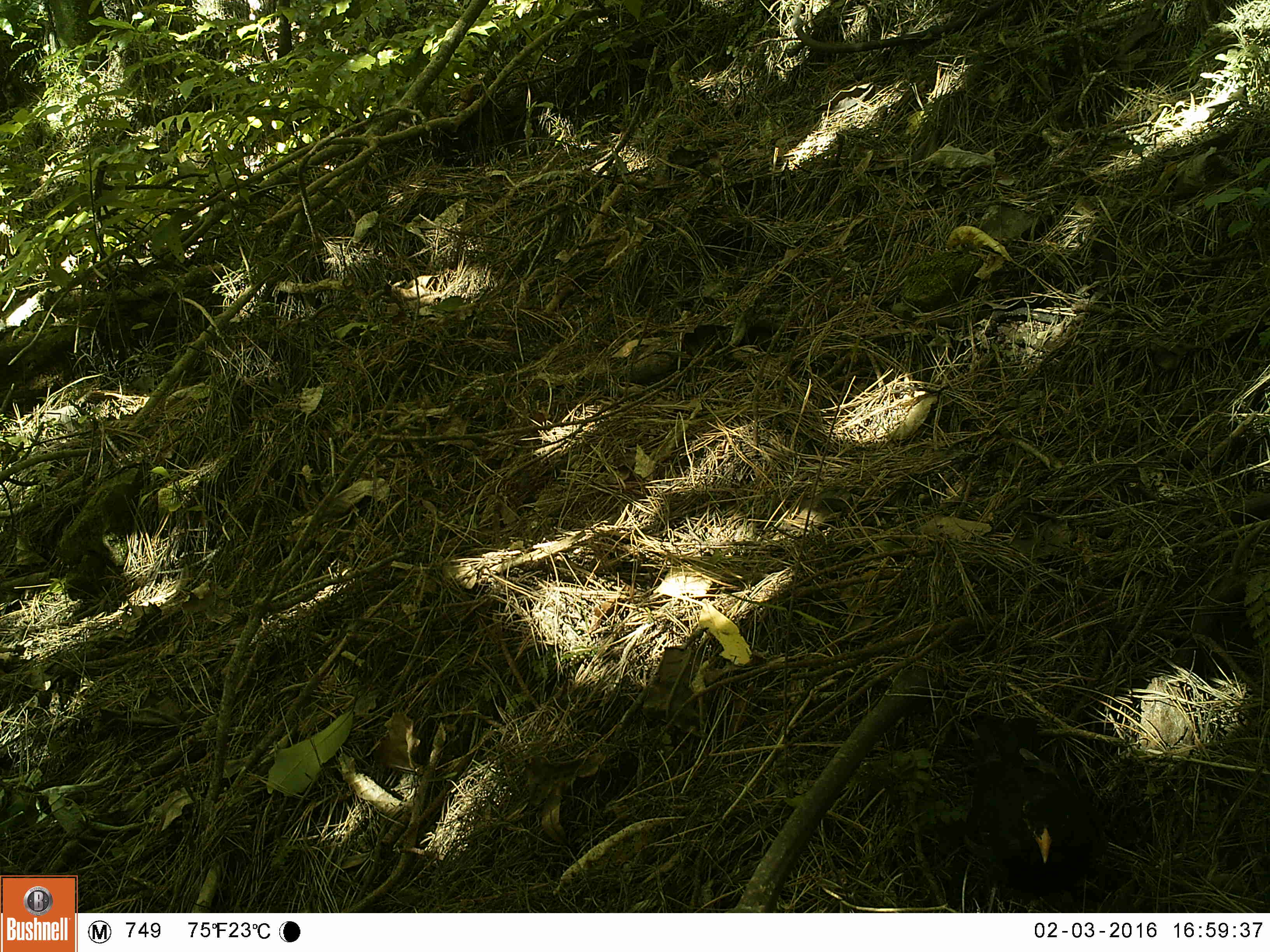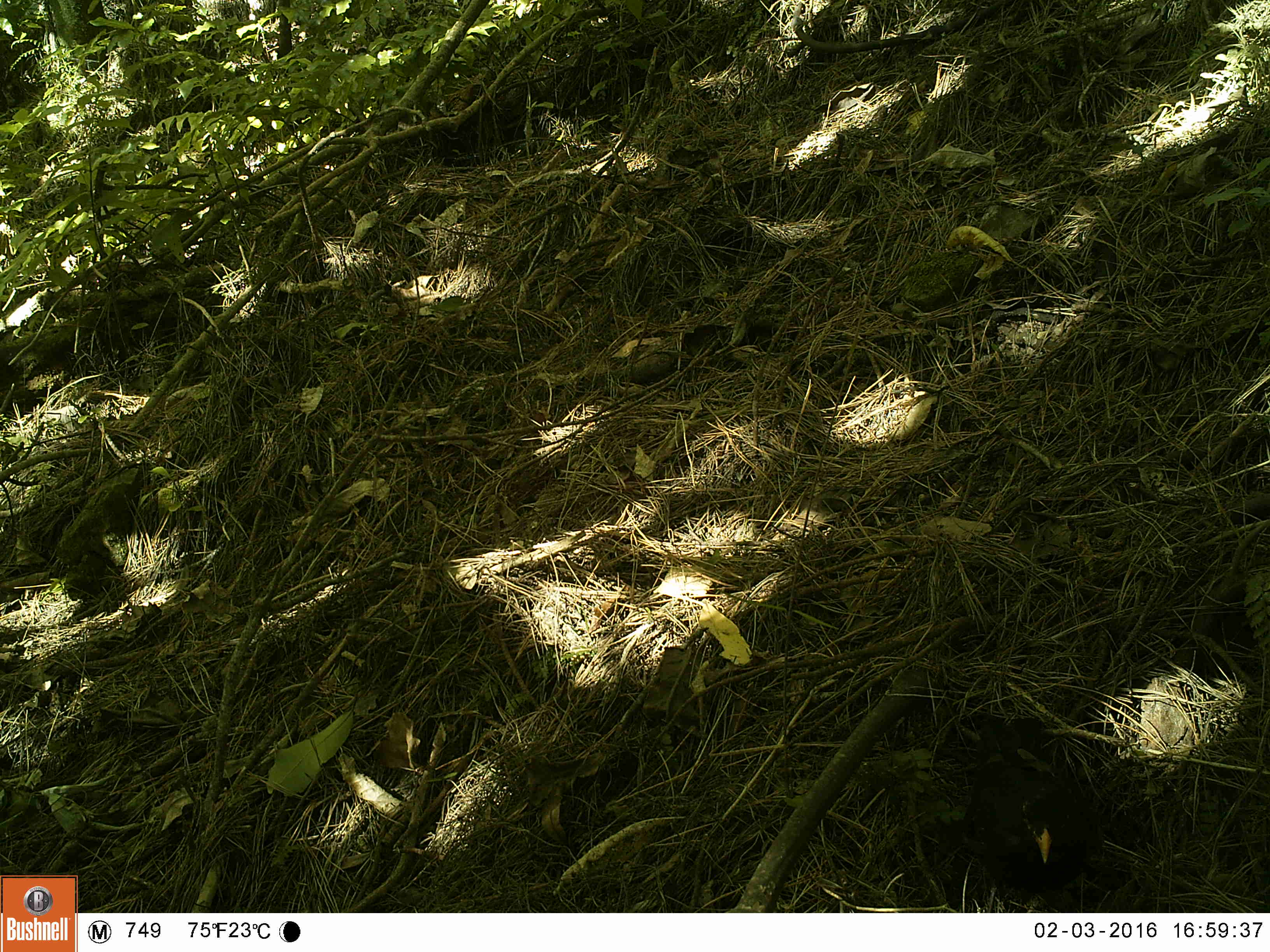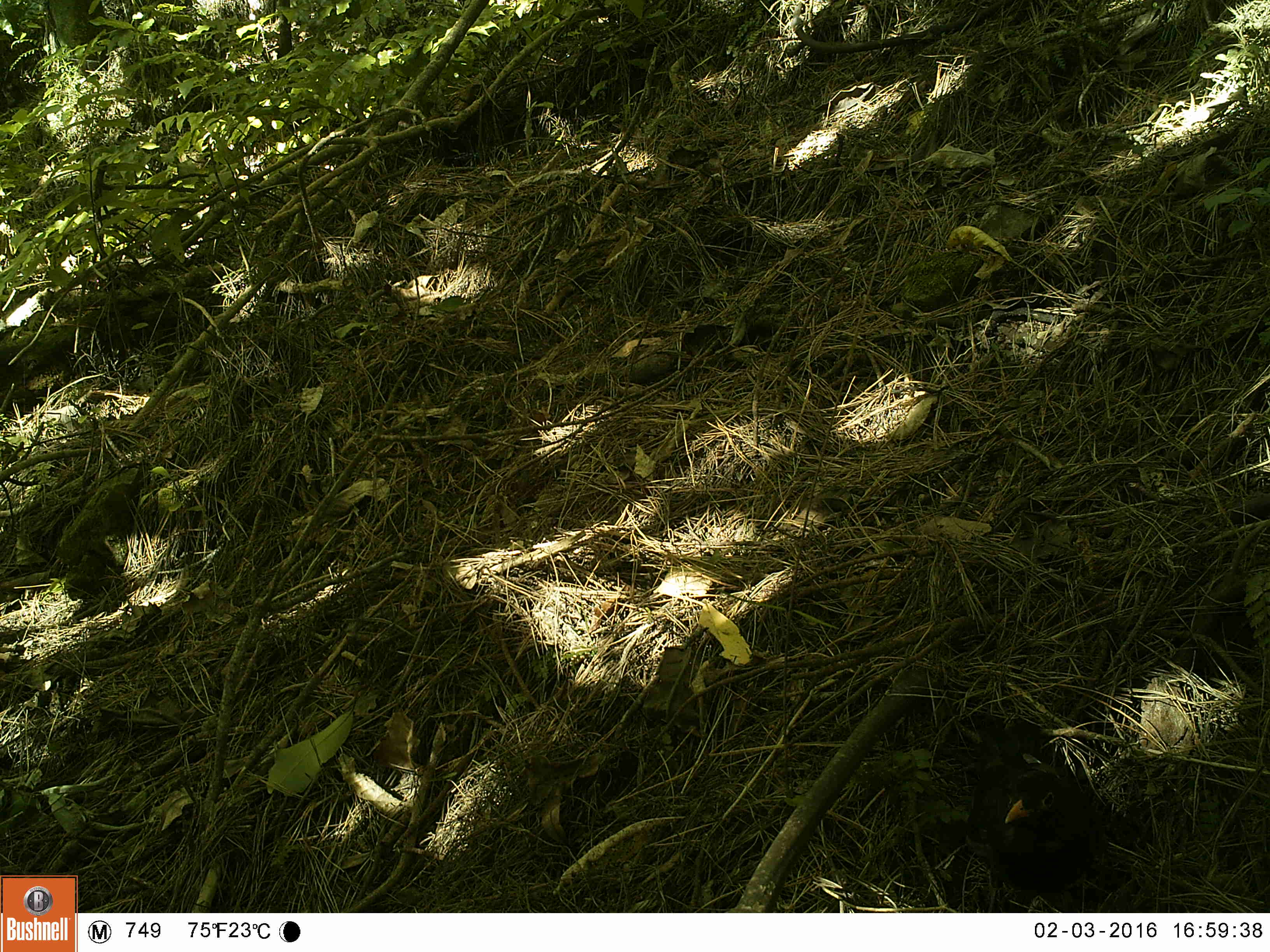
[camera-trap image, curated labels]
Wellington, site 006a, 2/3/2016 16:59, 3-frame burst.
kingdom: Animalia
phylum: Chordata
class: Aves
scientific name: Aves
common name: bird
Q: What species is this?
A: Bird (Aves).